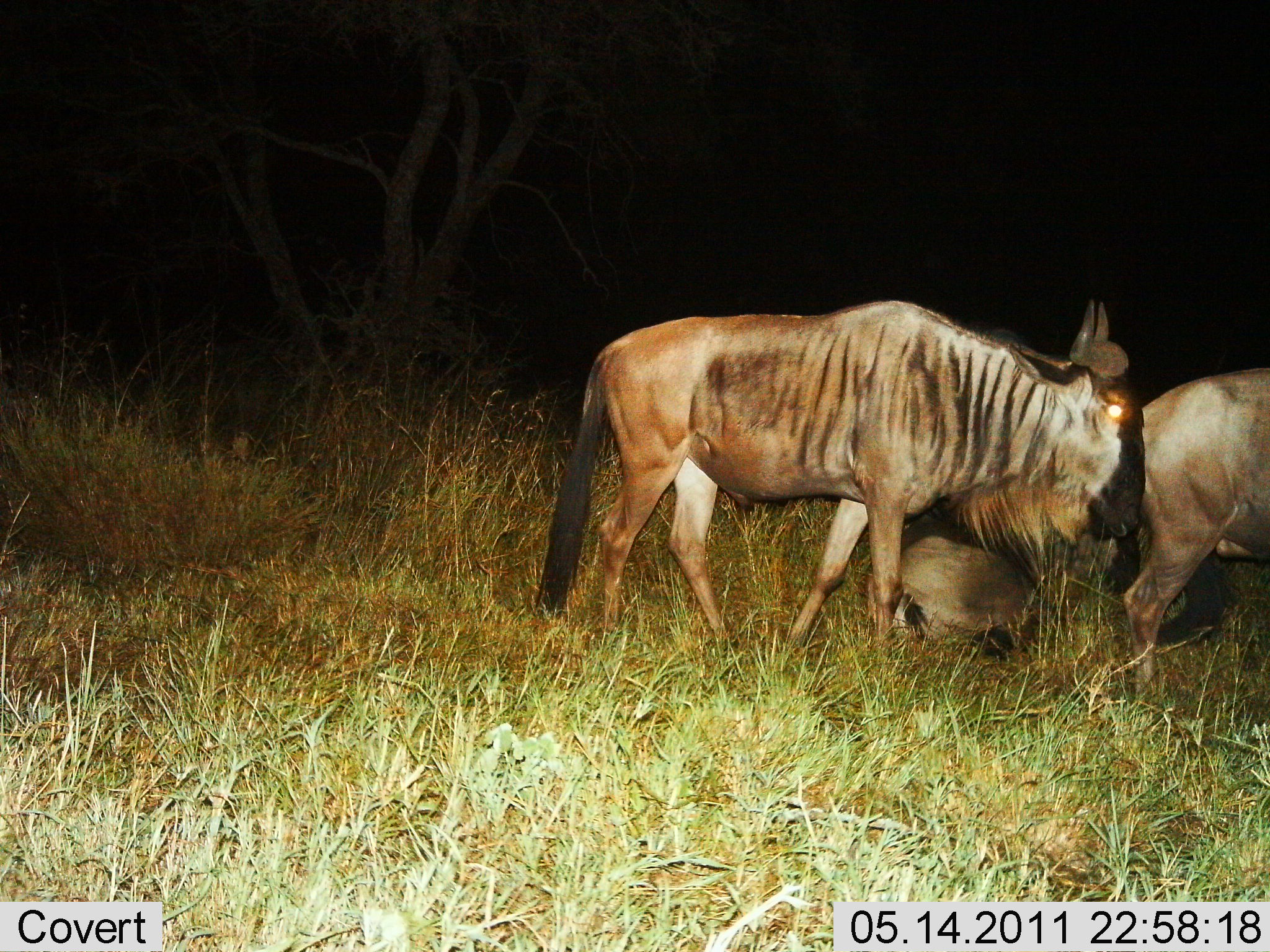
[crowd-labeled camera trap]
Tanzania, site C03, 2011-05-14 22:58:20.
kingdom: Animalia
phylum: Chordata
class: Mammalia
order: Artiodactyla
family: Bovidae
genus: Connochaetes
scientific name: Connochaetes taurinus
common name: blue wildebeest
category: wildebeest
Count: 3.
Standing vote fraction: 75%.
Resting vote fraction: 58%.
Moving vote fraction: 25%.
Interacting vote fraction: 8%.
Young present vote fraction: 17%.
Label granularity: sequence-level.